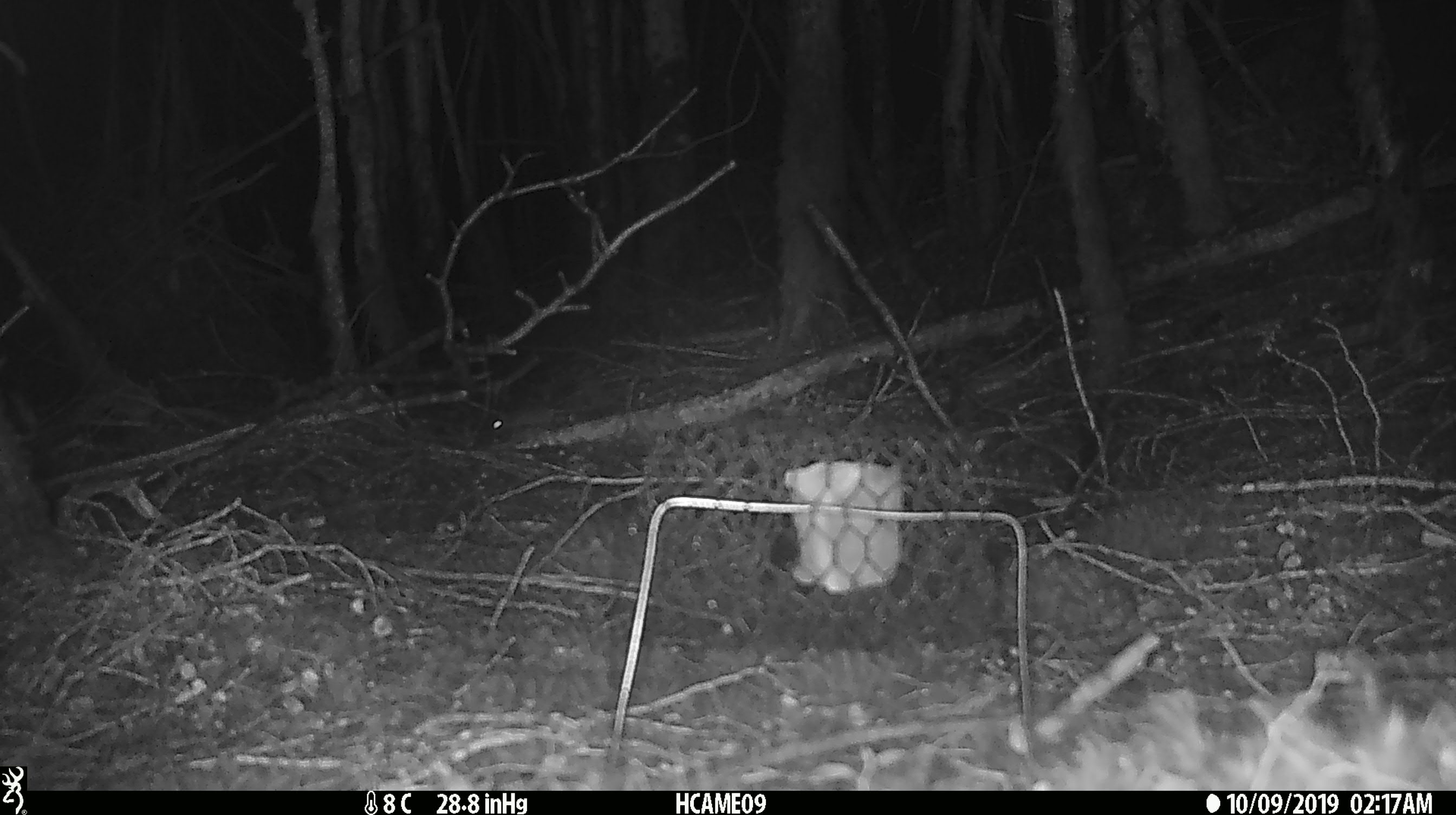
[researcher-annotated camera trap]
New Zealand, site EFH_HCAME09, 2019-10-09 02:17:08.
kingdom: Animalia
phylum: Chordata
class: Mammalia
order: Rodentia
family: Muridae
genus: Mus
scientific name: Mus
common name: mouse